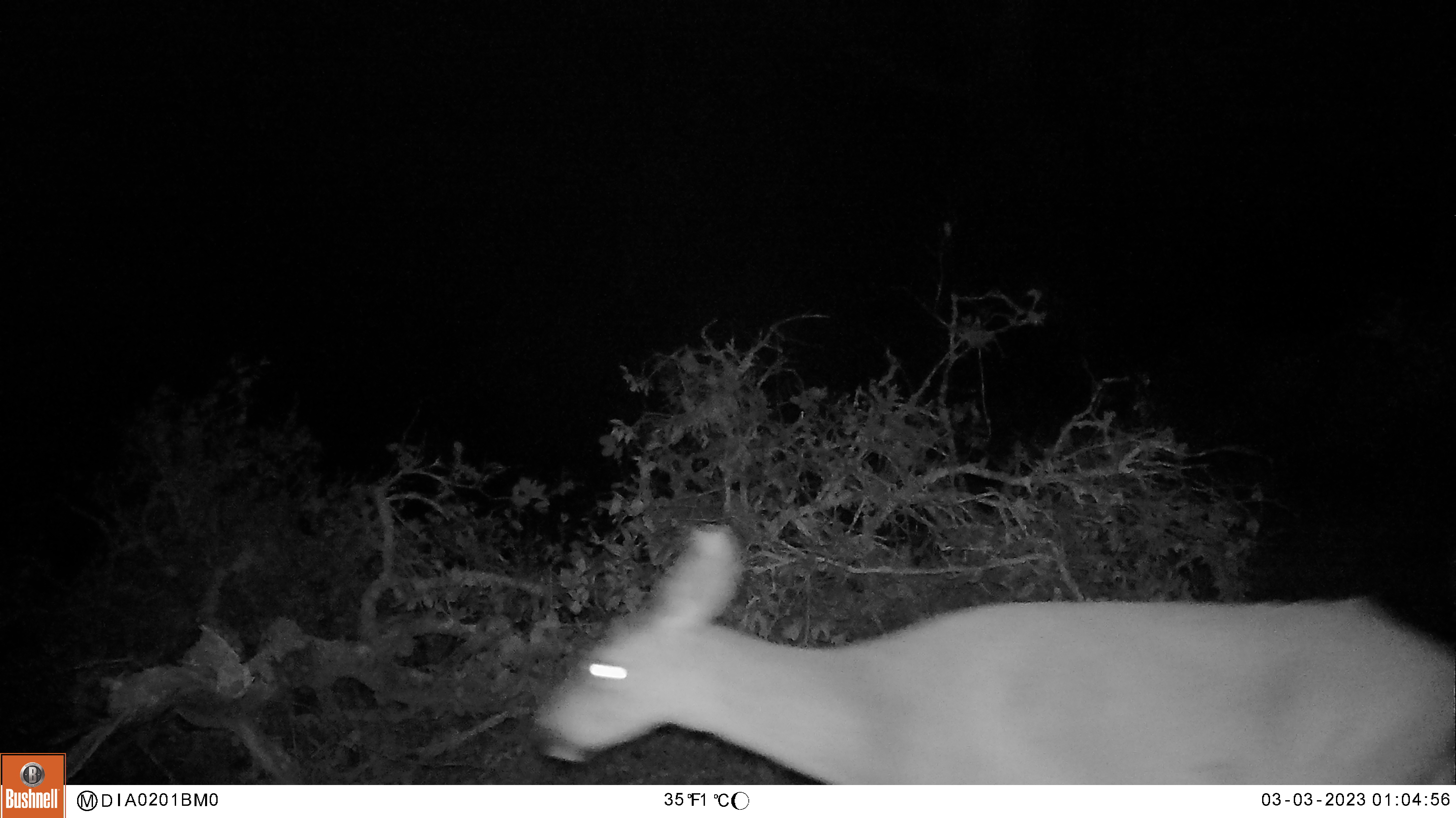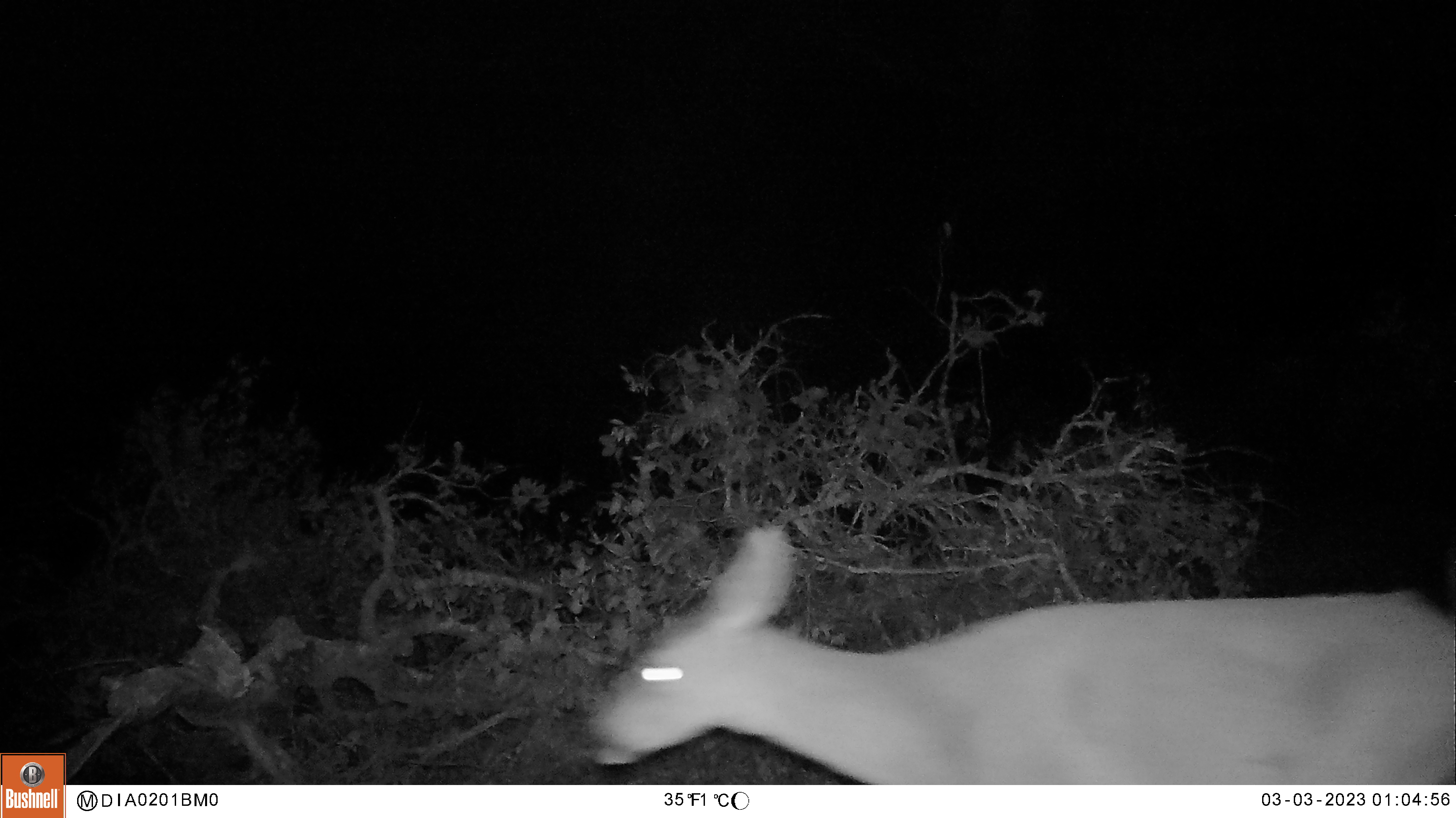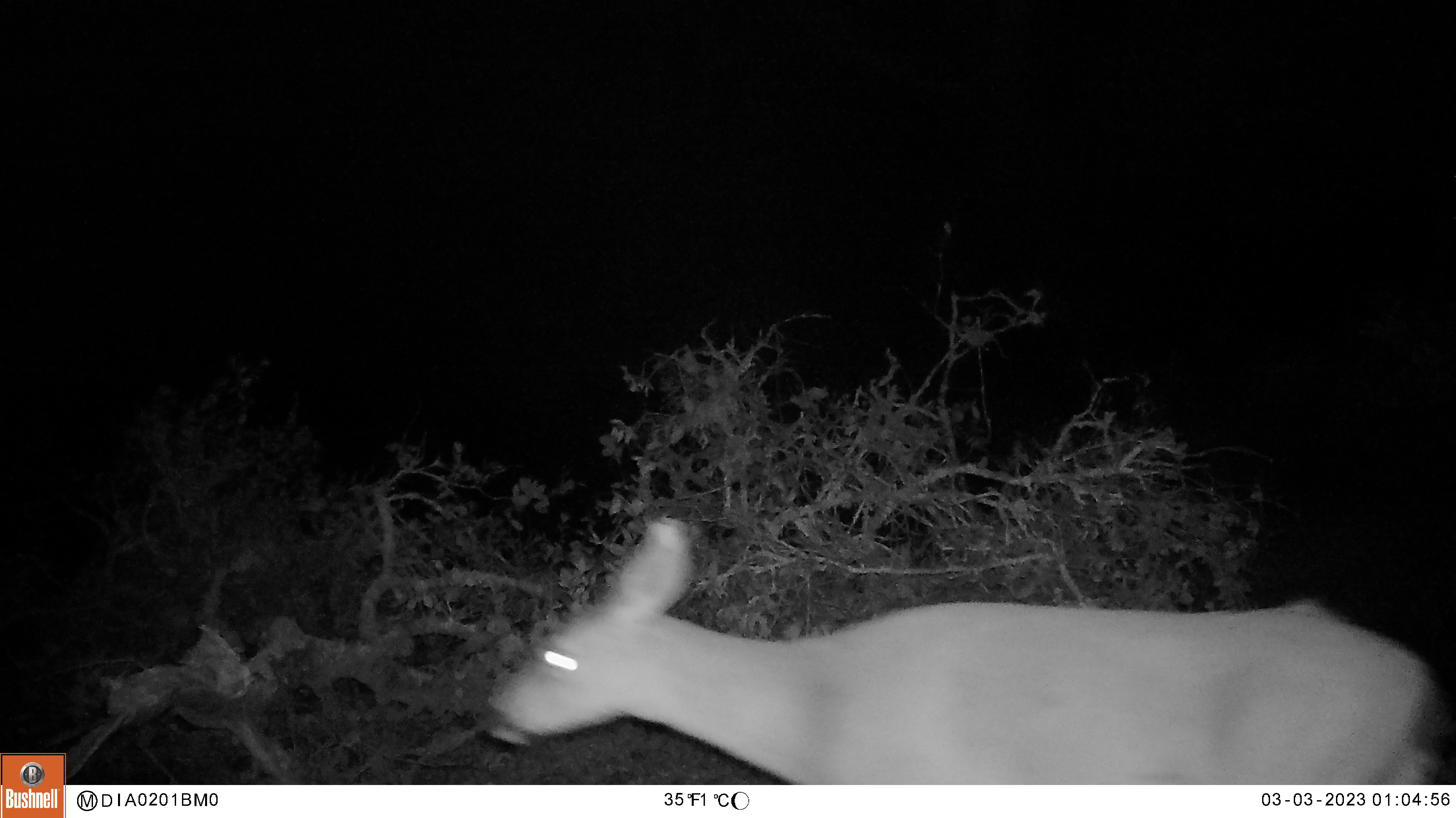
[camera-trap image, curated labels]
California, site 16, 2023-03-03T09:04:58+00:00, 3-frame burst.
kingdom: Animalia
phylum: Chordata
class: Mammalia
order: Artiodactyla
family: Cervidae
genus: Odocoileus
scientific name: Odocoileus hemionus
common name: mule deer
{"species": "mule deer (Odocoileus hemionus)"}